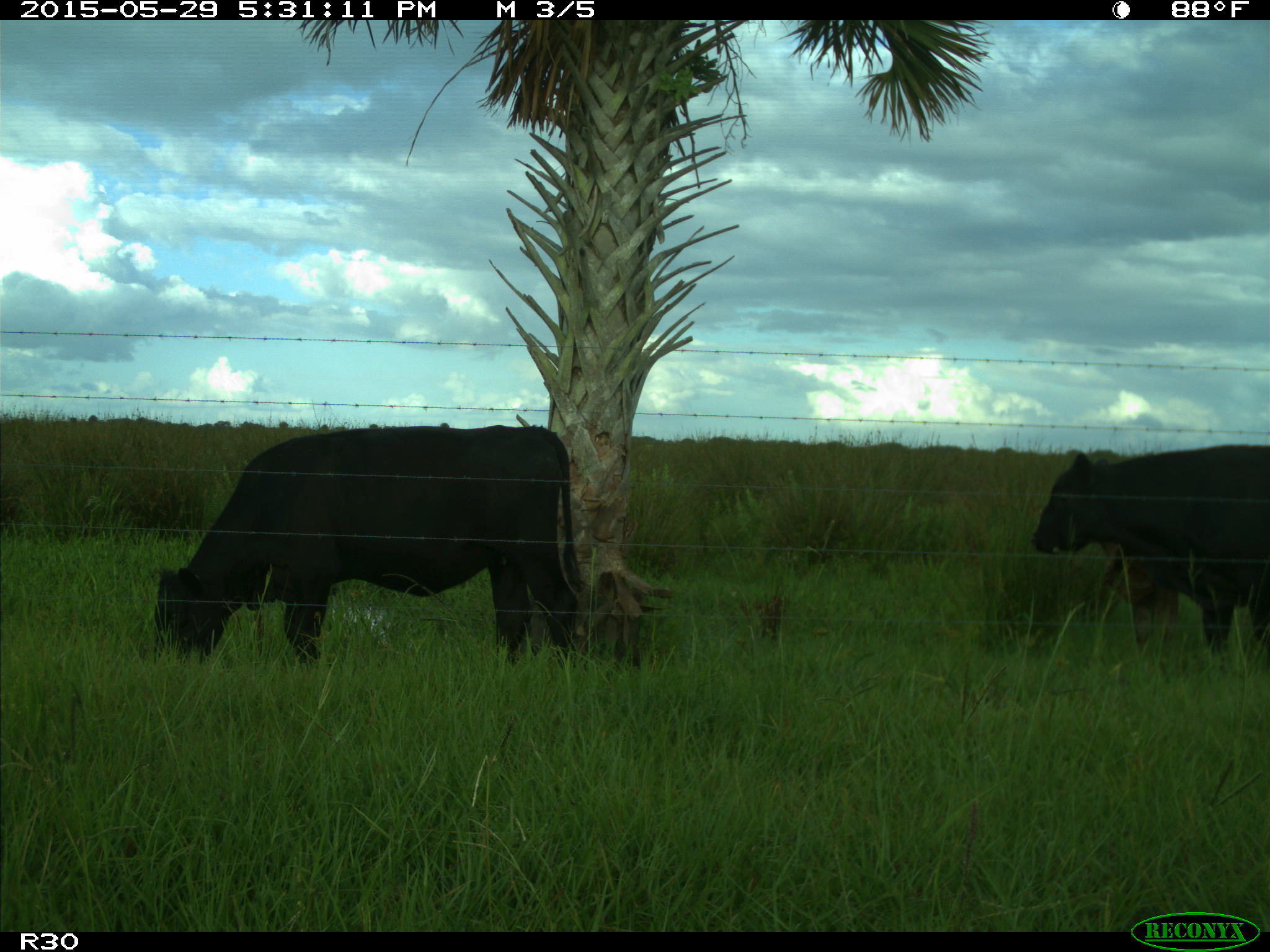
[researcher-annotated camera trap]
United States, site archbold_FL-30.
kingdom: Animalia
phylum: Chordata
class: Mammalia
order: Artiodactyla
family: Bovidae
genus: Bos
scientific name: Bos taurus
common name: domestic cow